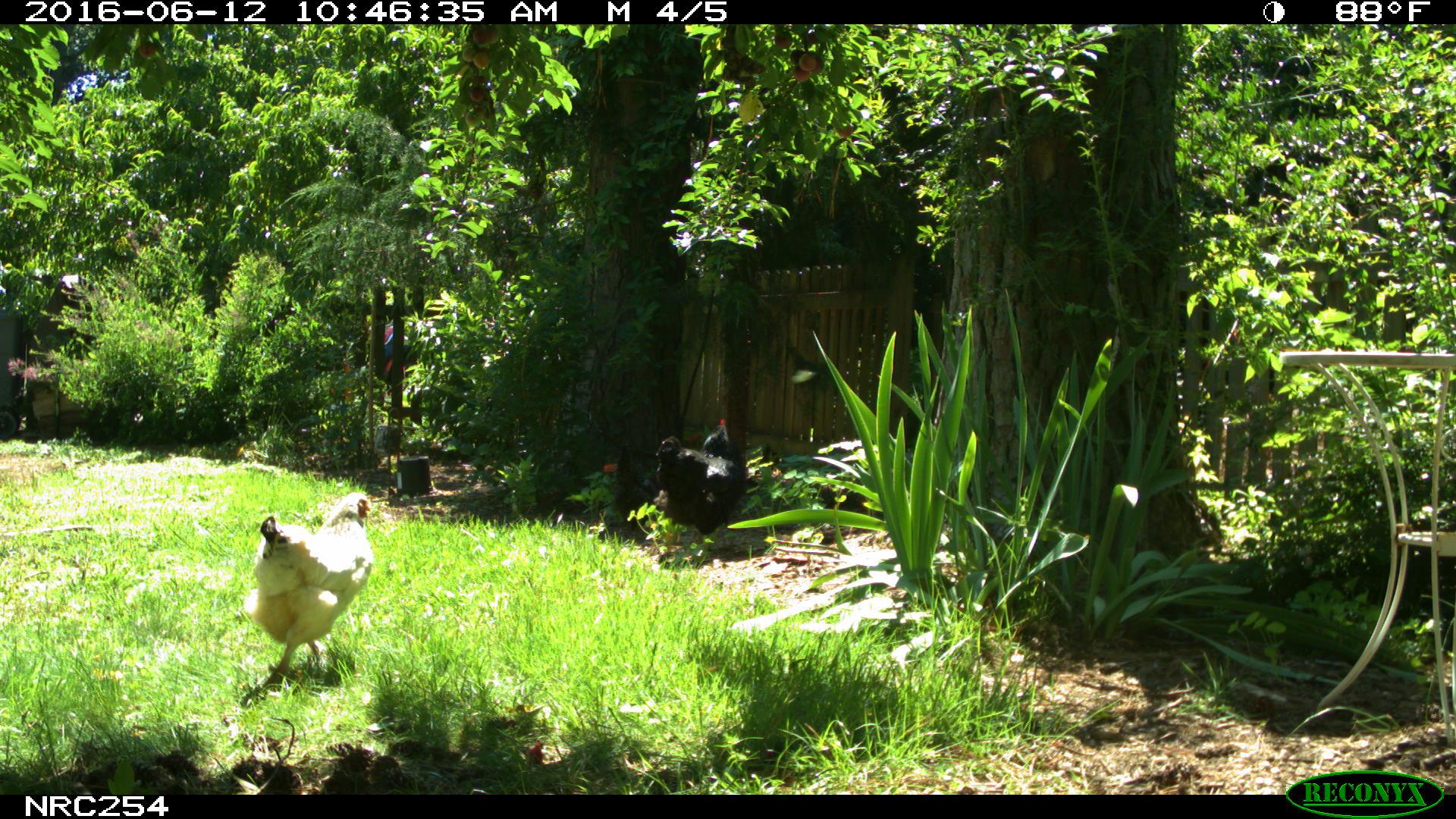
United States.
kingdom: Animalia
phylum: Chordata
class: Aves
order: Galliformes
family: Phasianidae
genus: Gallus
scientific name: Gallus gallus domesticus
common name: domestic chicken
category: Chicken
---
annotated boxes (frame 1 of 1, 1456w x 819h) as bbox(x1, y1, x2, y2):
Chicken: bbox(245, 483, 394, 688); bbox(658, 418, 756, 530)